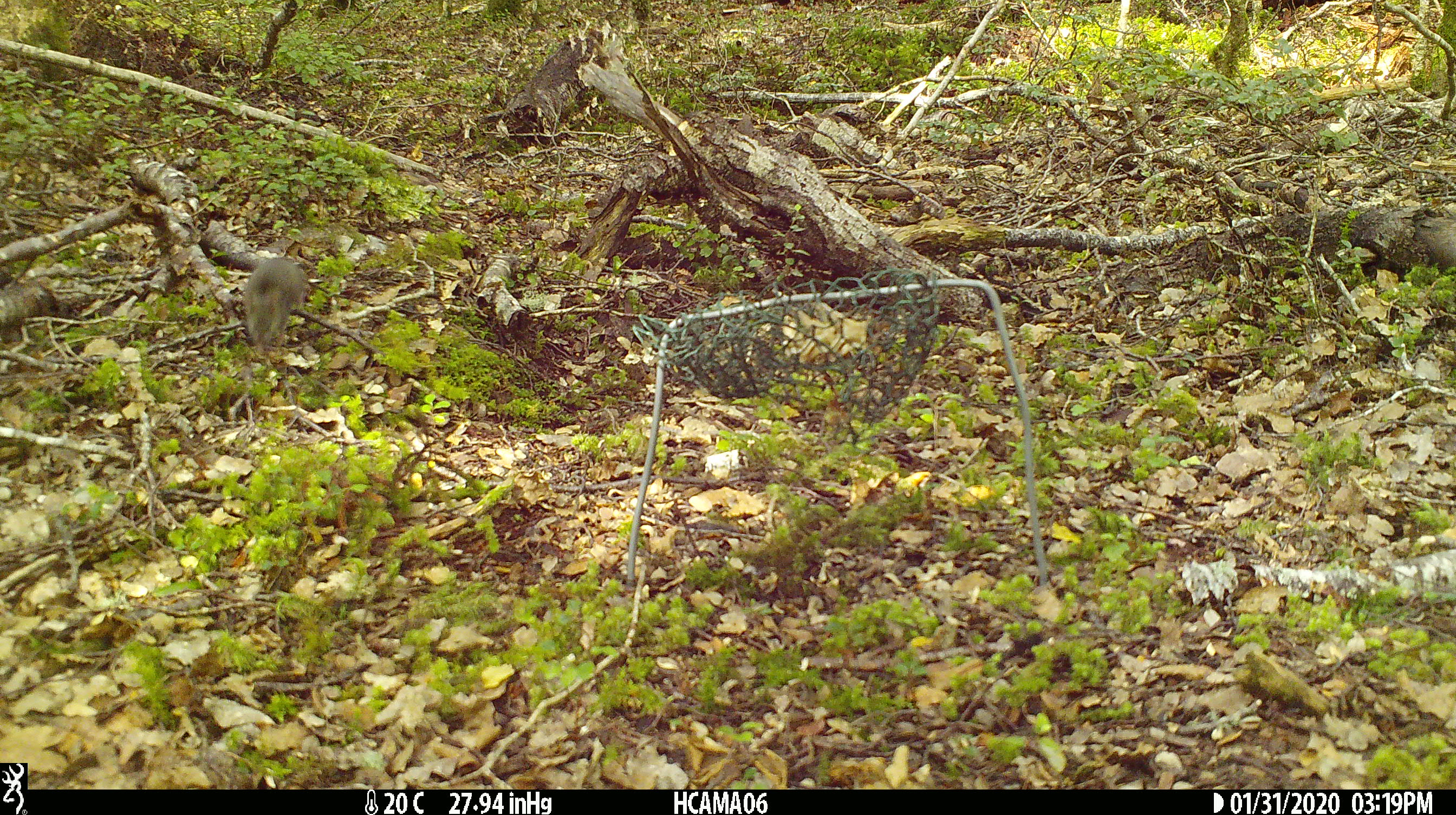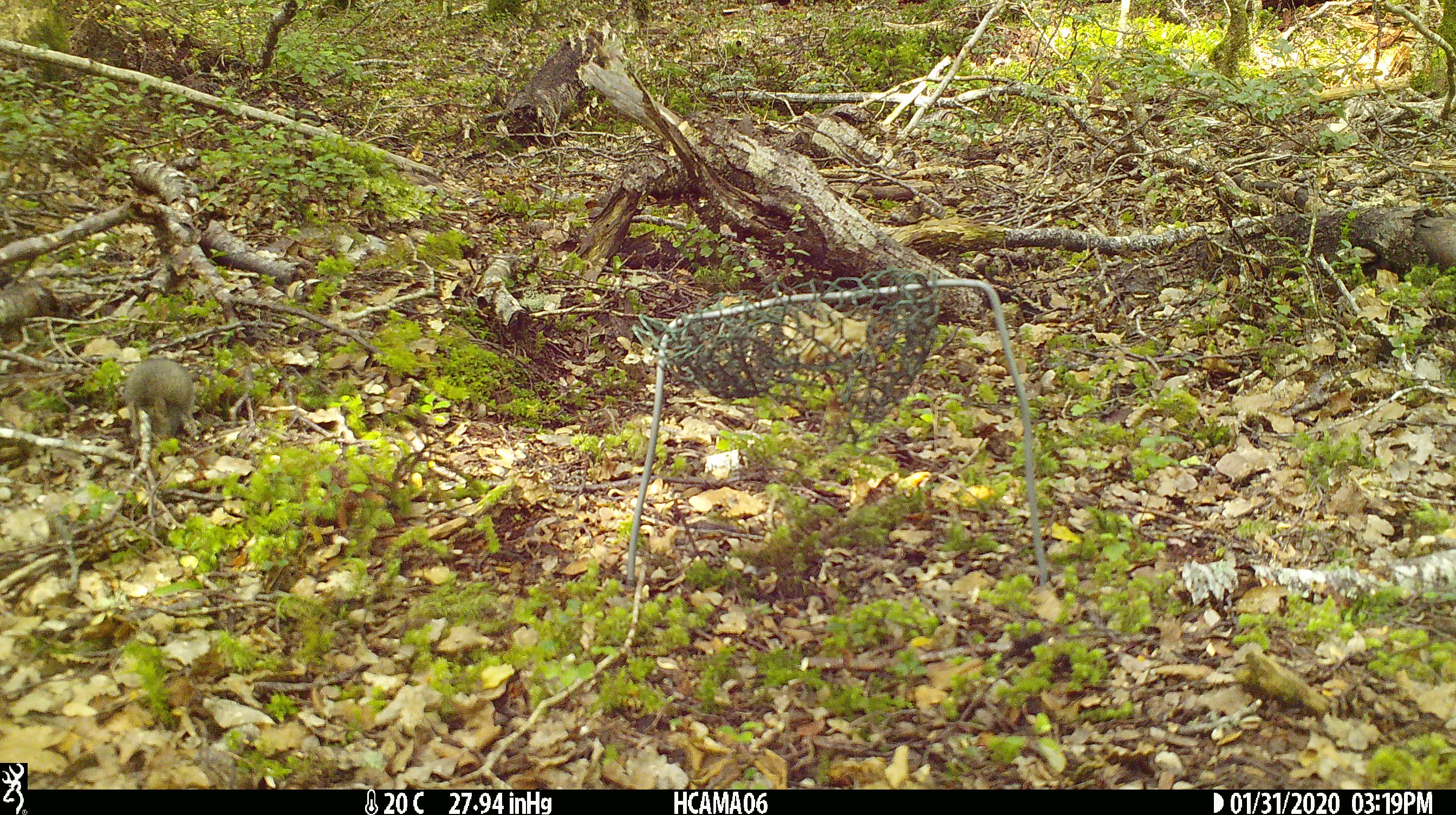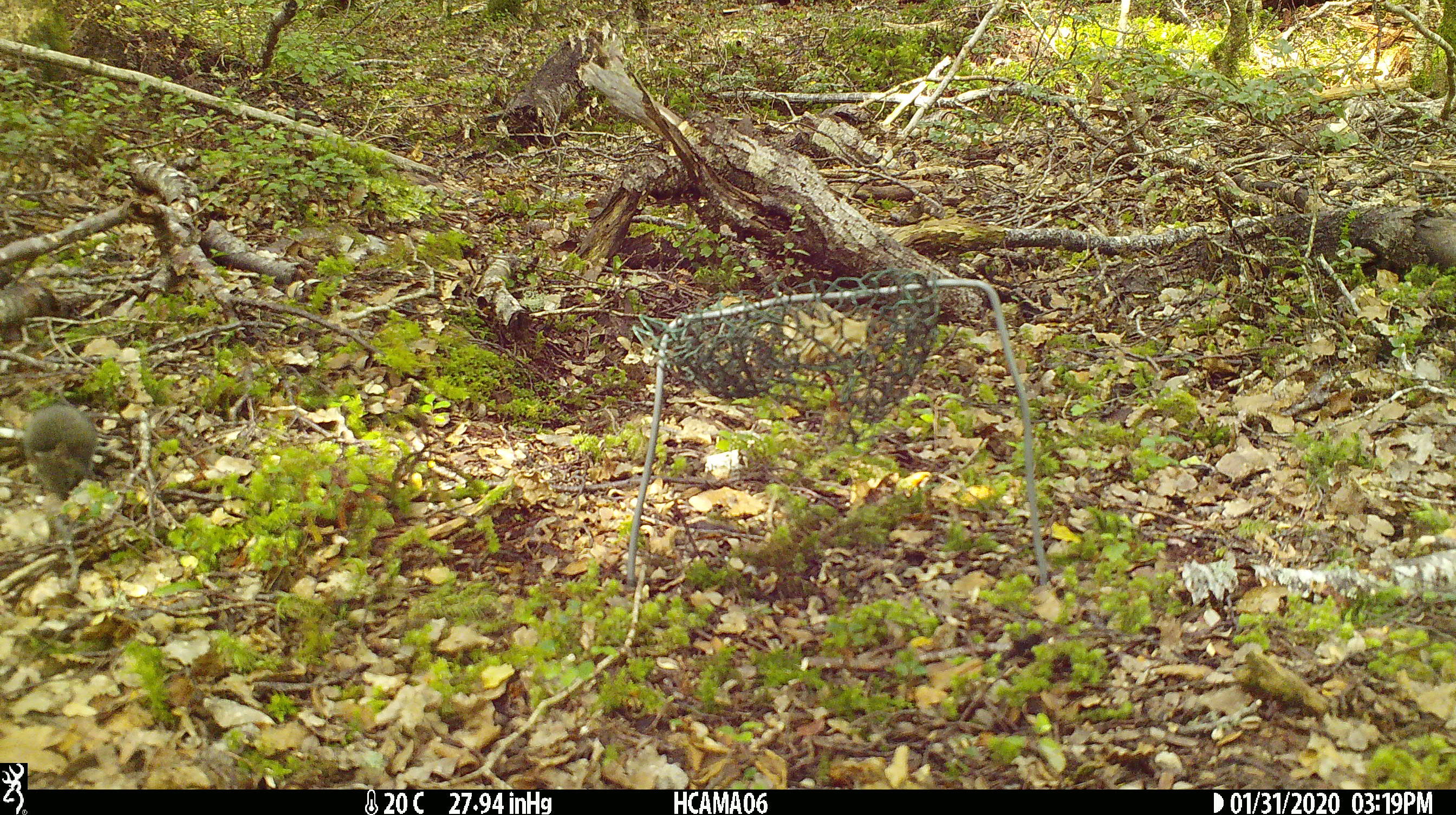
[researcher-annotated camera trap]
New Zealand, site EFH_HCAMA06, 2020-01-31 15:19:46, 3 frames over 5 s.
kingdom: Animalia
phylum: Chordata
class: Mammalia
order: Rodentia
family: Muridae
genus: Mus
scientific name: Mus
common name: mouse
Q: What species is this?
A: Mouse (Mus).